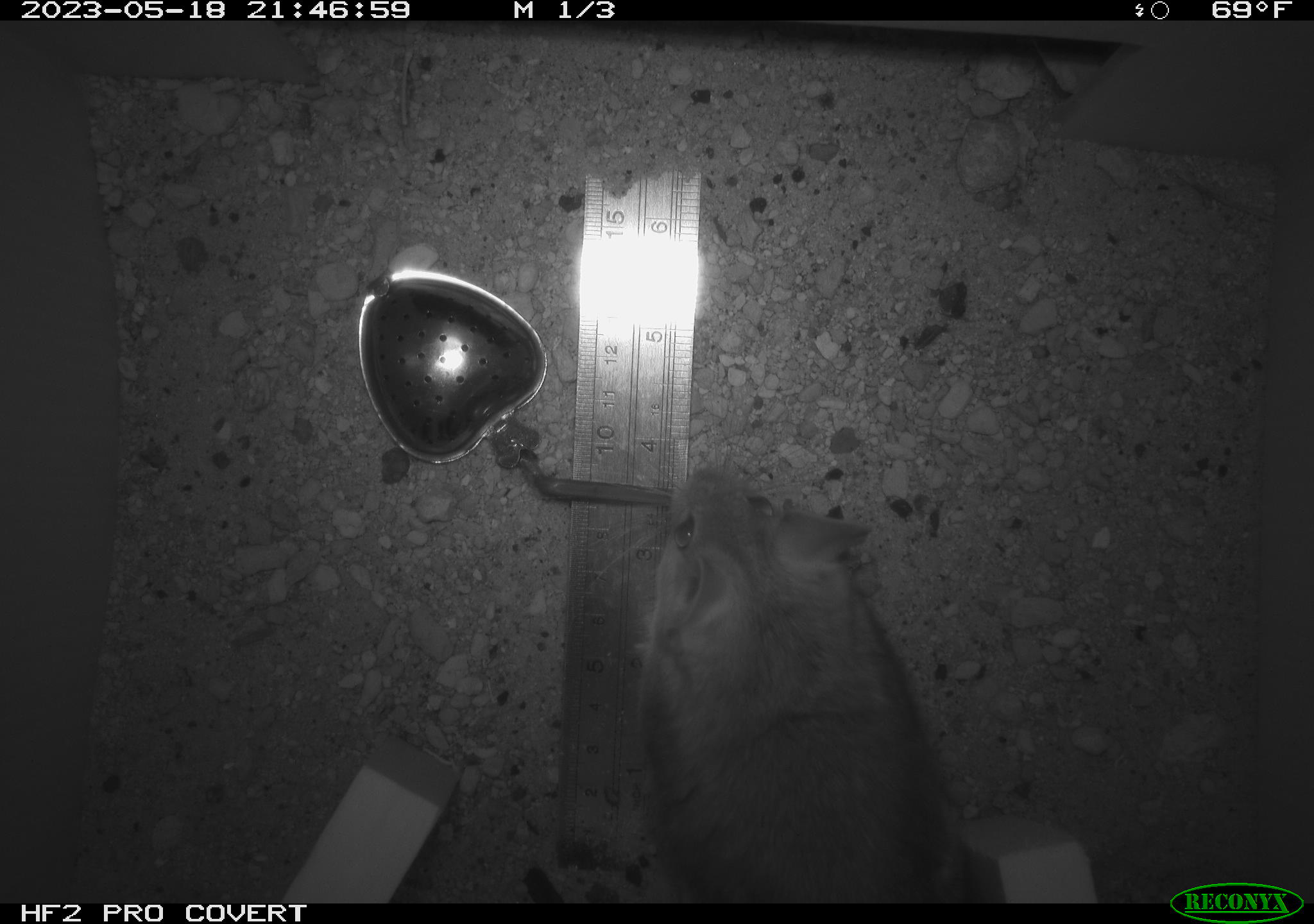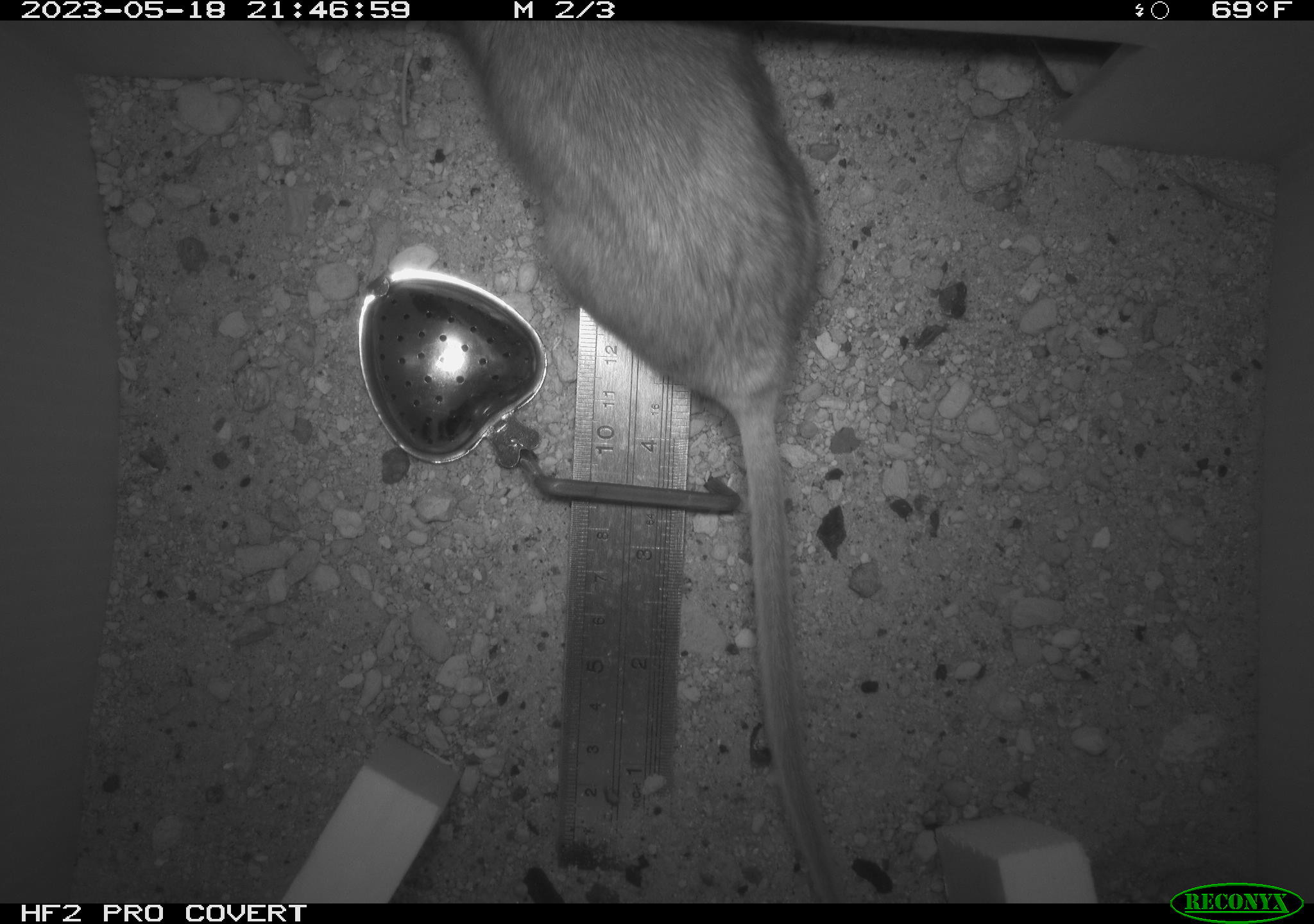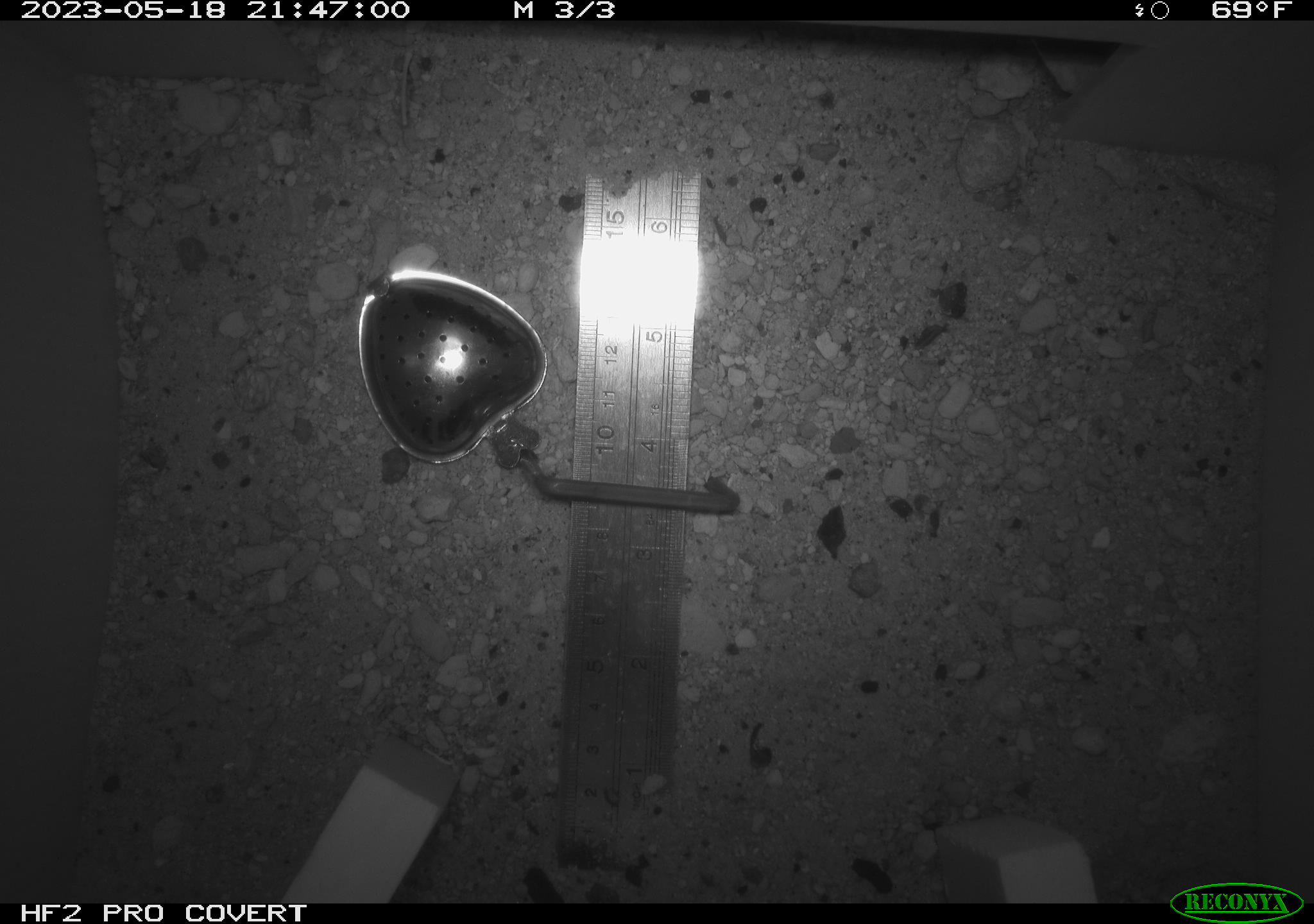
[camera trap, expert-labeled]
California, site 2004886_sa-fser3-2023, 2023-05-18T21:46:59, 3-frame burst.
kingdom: Animalia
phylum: Chordata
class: Mammalia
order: Rodentia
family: Cricetidae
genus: Neotoma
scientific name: Neotoma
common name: pack rat or woodrat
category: neotoma species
Neotoma species (pack rat or woodrat) (Neotoma).